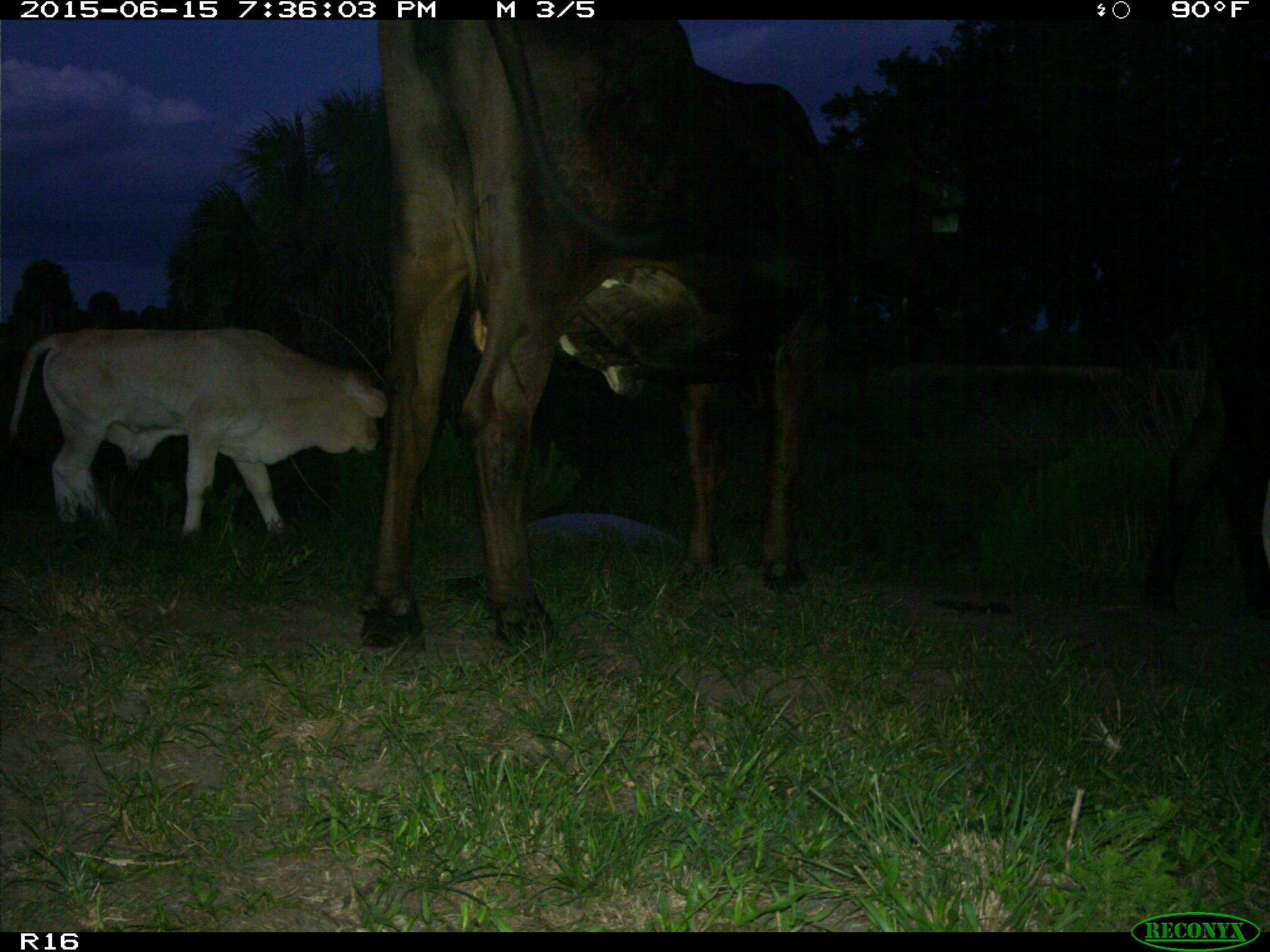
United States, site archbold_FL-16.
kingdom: Animalia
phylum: Chordata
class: Mammalia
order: Artiodactyla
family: Bovidae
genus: Bos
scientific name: Bos taurus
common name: domestic cow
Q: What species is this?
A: Bos taurus (domestic cow).